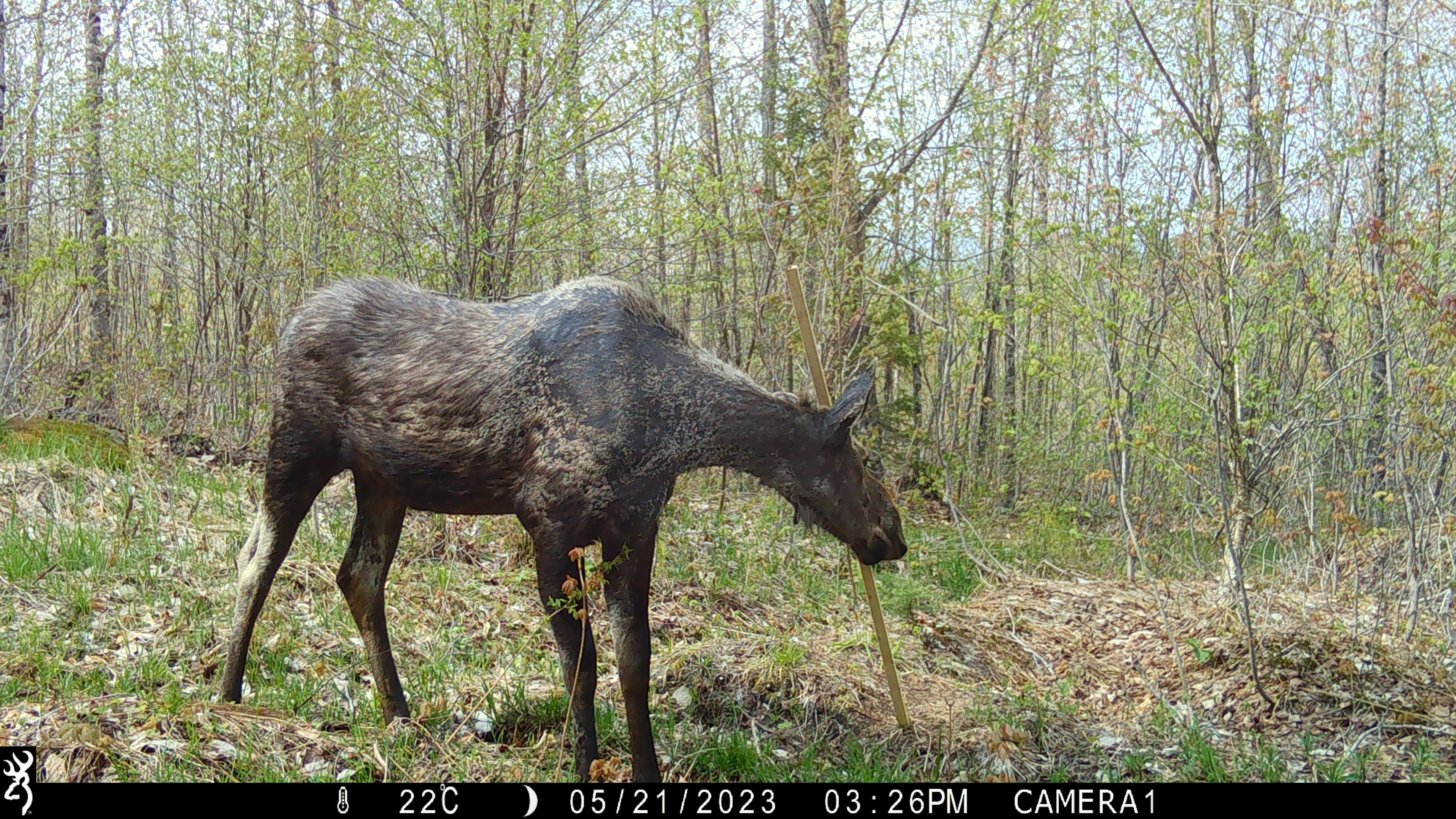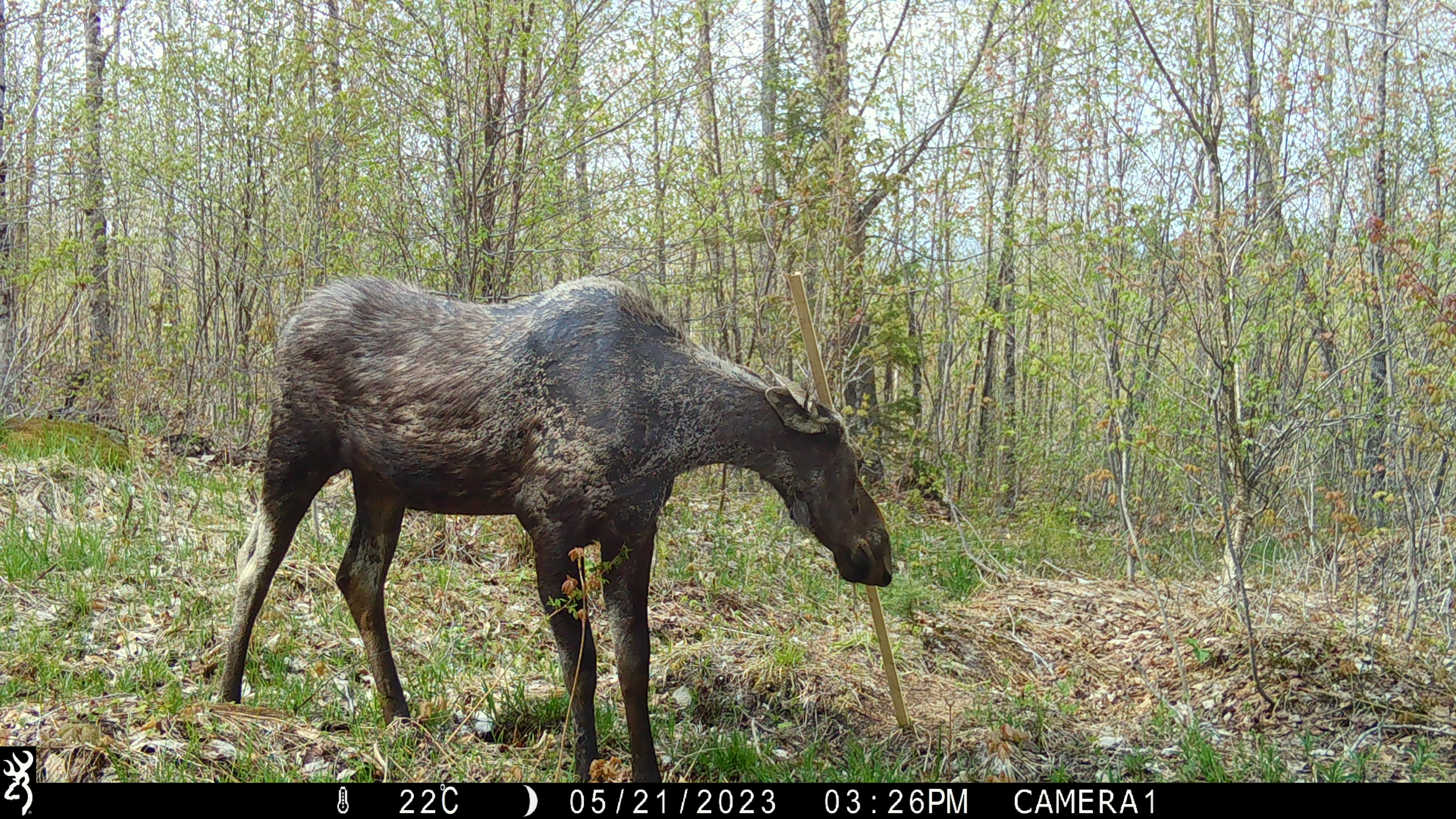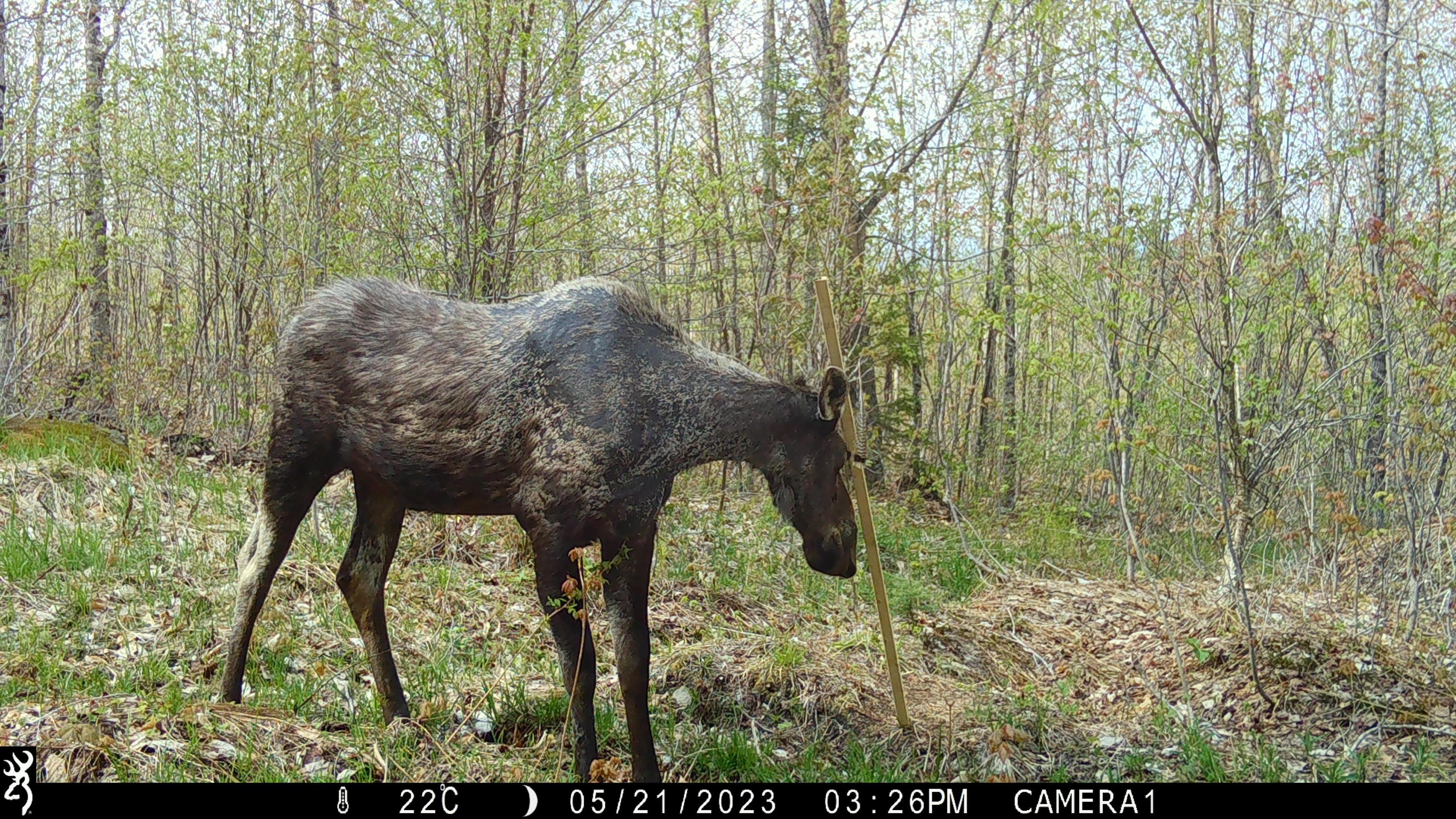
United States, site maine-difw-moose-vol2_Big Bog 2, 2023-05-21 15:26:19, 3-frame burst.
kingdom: Animalia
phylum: Chordata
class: Mammalia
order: Artiodactyla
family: Cervidae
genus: Alces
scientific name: Alces alces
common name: moose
Moose (Alces alces).